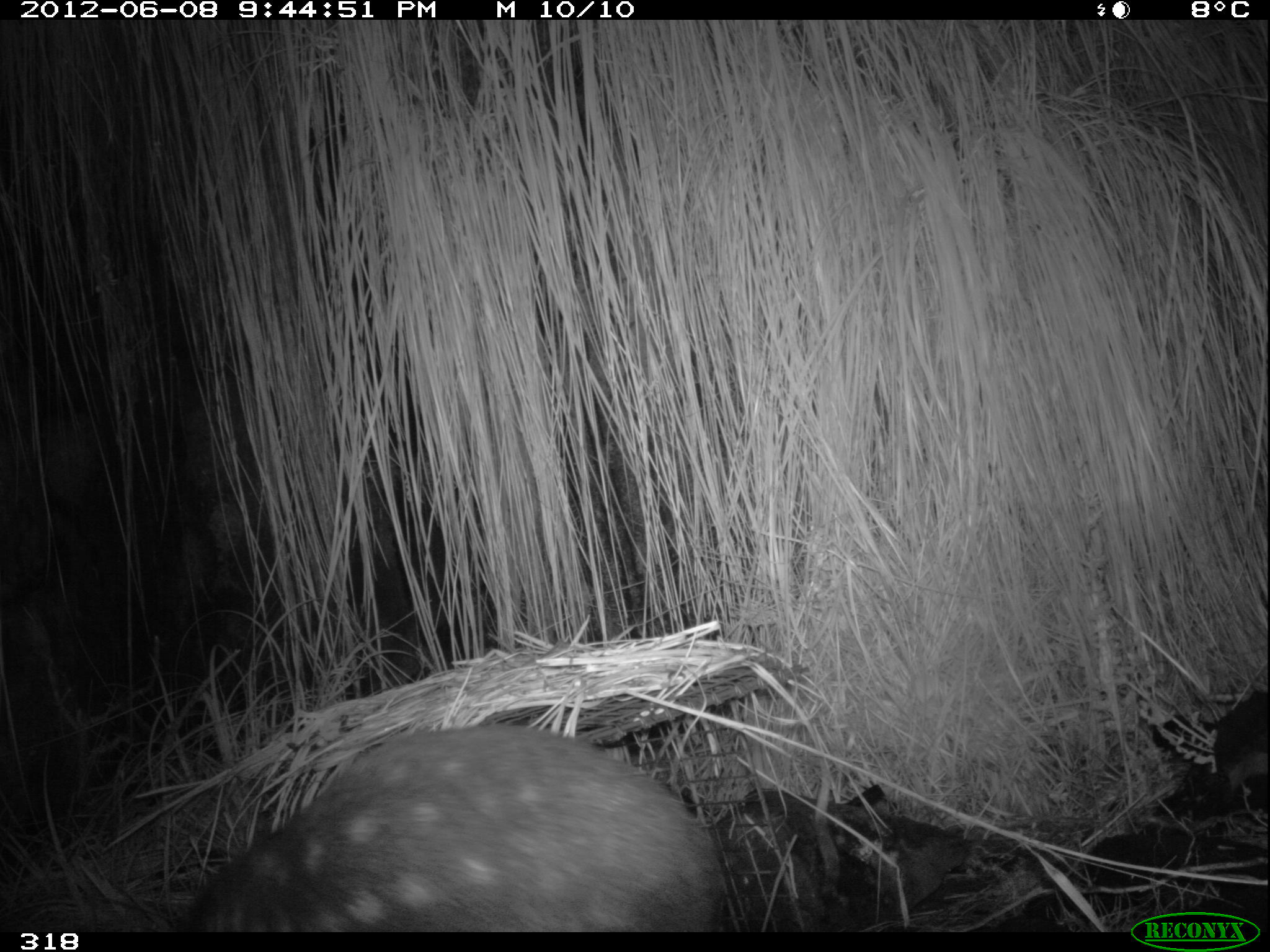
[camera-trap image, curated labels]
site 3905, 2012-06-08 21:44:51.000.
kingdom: Animalia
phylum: Chordata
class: Mammalia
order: Rodentia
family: Cuniculidae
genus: Cuniculus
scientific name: Cuniculus taczanowskii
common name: mountain paca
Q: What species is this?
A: Cuniculus taczanowskii (mountain paca).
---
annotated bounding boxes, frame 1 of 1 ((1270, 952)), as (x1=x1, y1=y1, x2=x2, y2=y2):
cuniculus taczanowskii: (x1=181, y1=722, x2=724, y2=932)